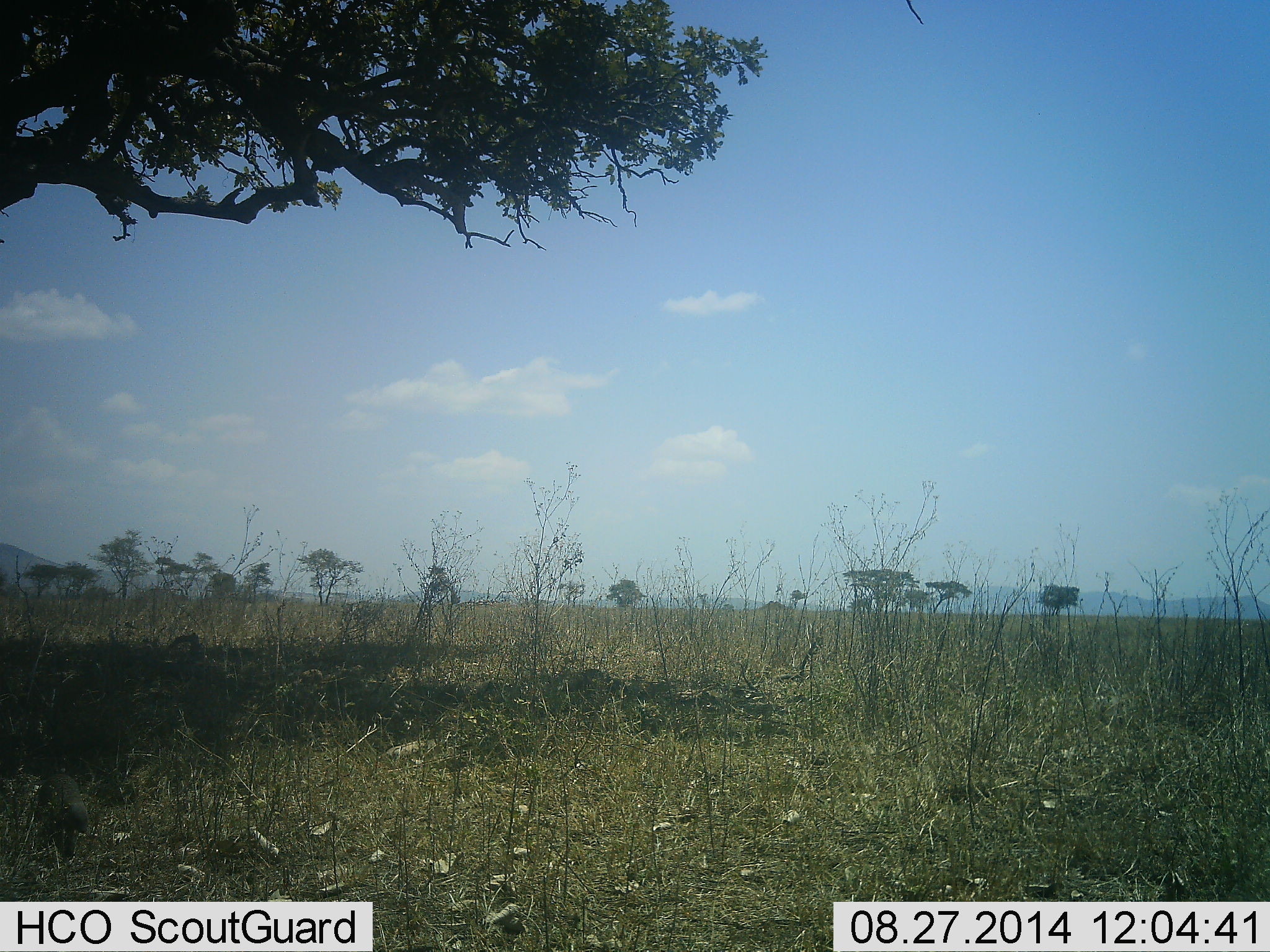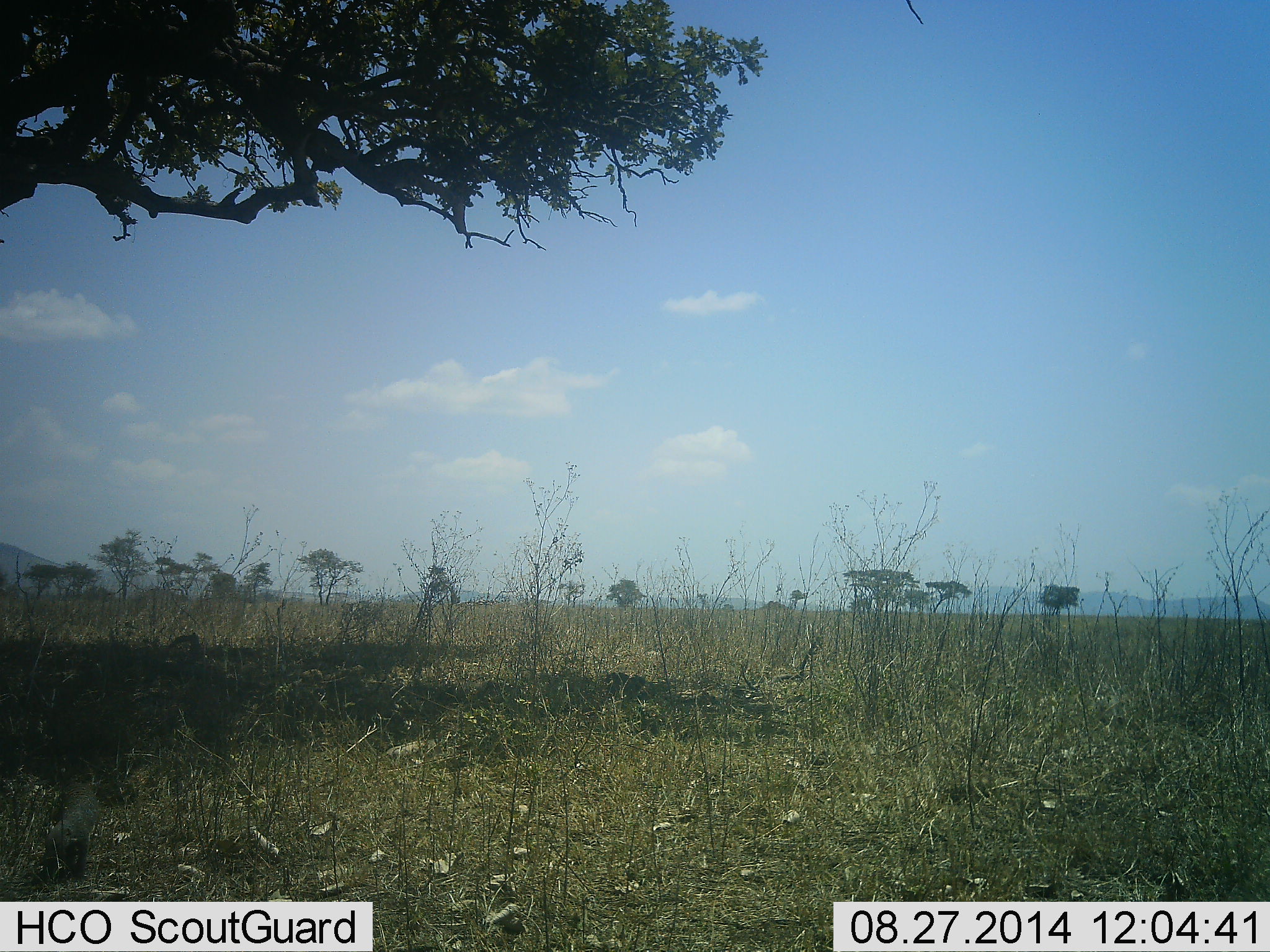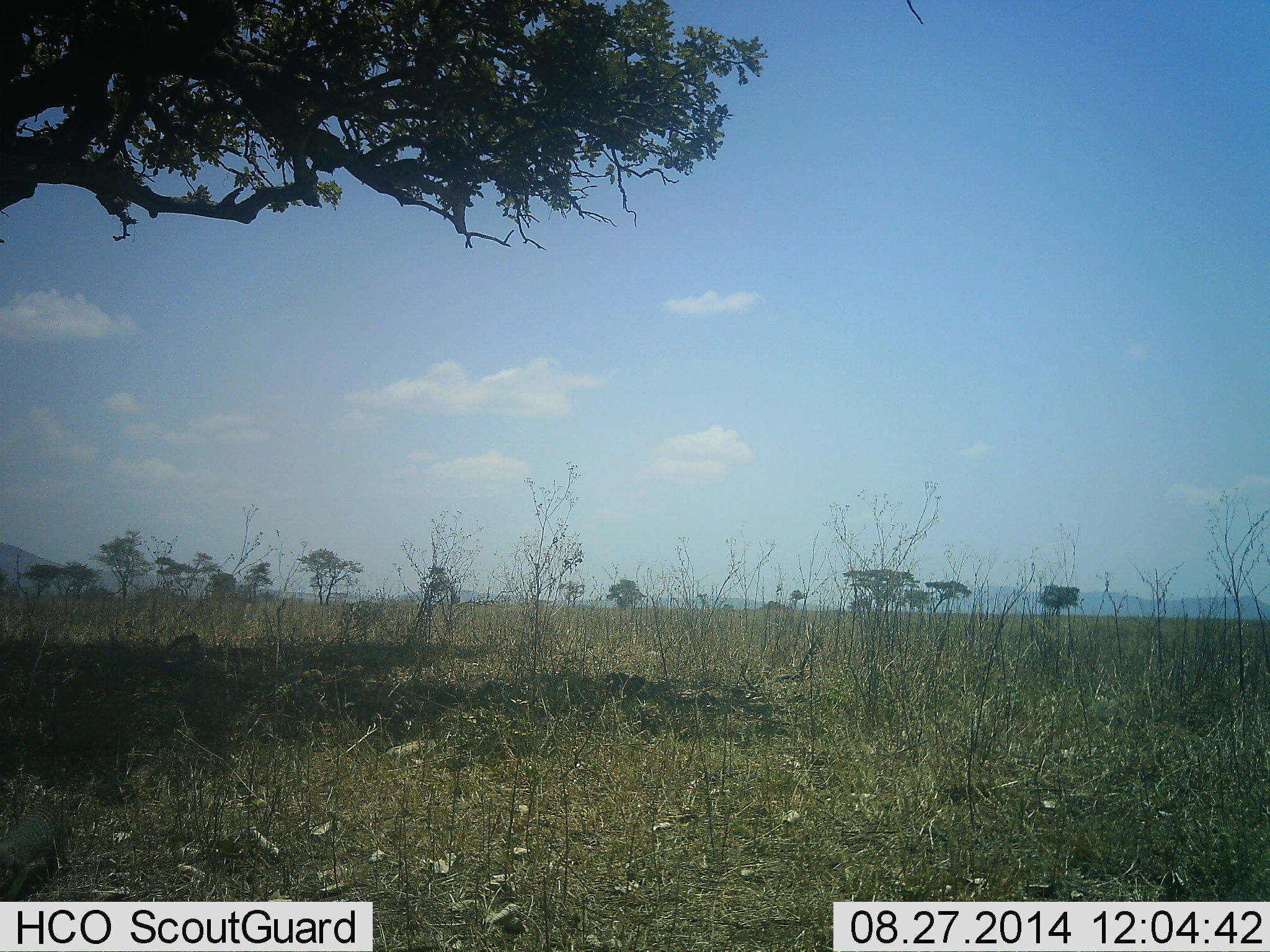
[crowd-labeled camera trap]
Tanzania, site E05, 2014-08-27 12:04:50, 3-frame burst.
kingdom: Animalia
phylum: Chordata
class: Mammalia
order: Carnivora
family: Herpestidae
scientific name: Herpestidae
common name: mongoose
Mongoose (Herpestidae), count 2. Behavior (volunteer vote fractions): standing 20%, resting 0%, moving 100%, interacting 0%. Young present (vote fraction): 0%. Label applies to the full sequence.